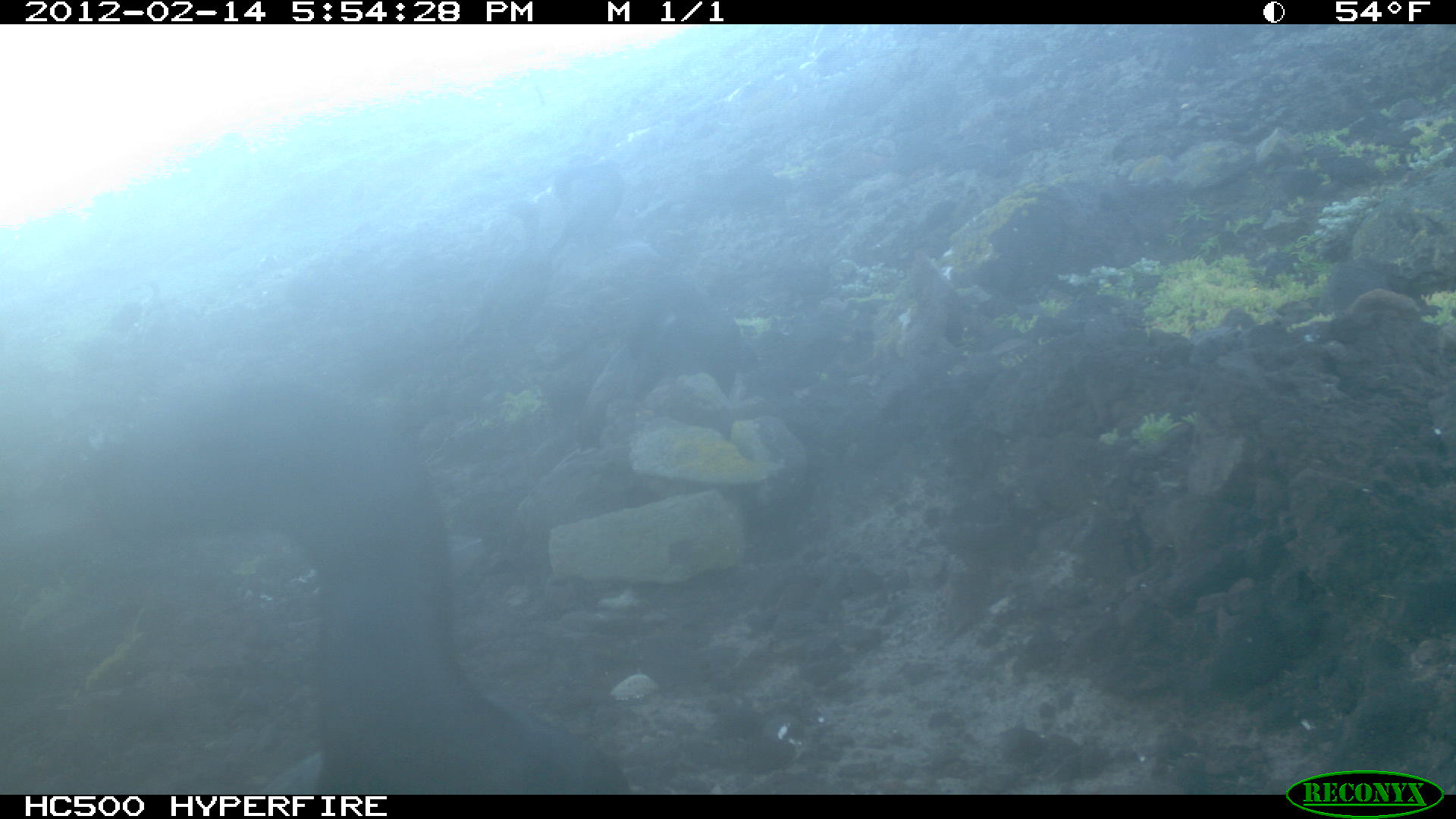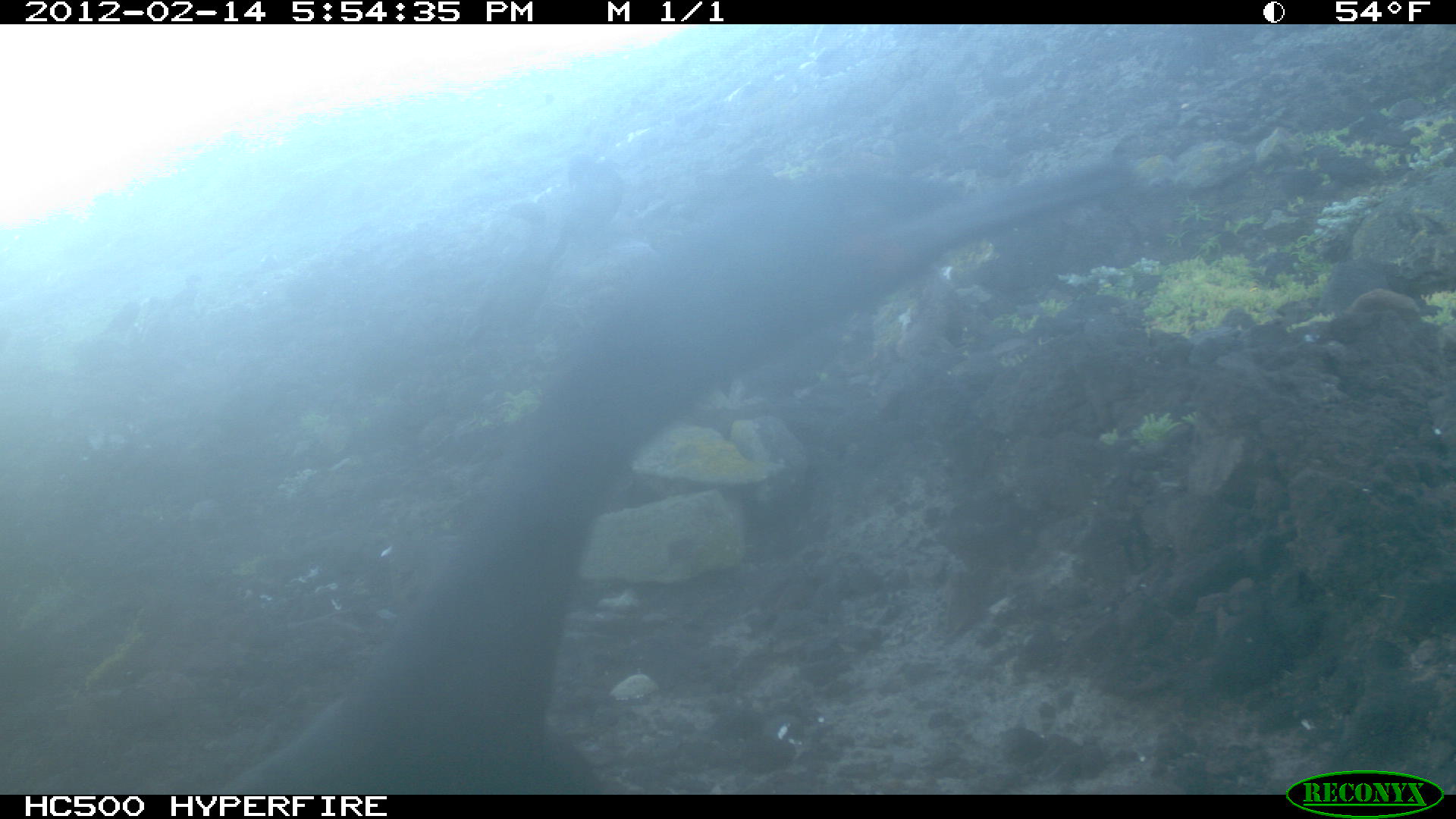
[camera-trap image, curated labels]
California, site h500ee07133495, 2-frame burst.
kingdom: Animalia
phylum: Chordata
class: Aves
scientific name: Aves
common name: bird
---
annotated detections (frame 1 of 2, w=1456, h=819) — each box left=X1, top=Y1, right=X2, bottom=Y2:
bird: left=0, top=380, right=637, bottom=795; left=595, top=245, right=740, bottom=397; left=539, top=153, right=624, bottom=273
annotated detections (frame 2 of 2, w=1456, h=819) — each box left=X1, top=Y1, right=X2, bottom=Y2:
bird: left=197, top=158, right=1142, bottom=795